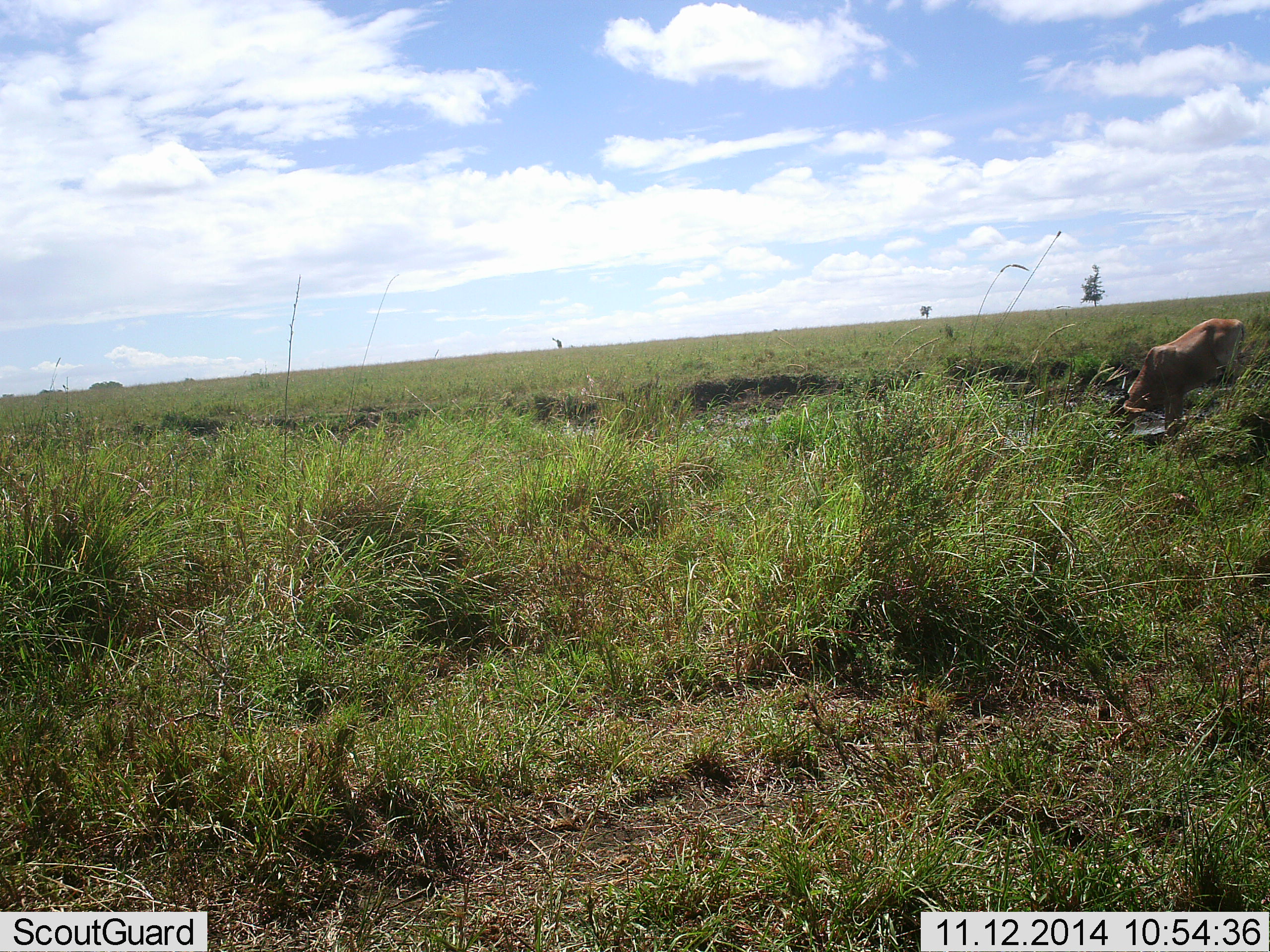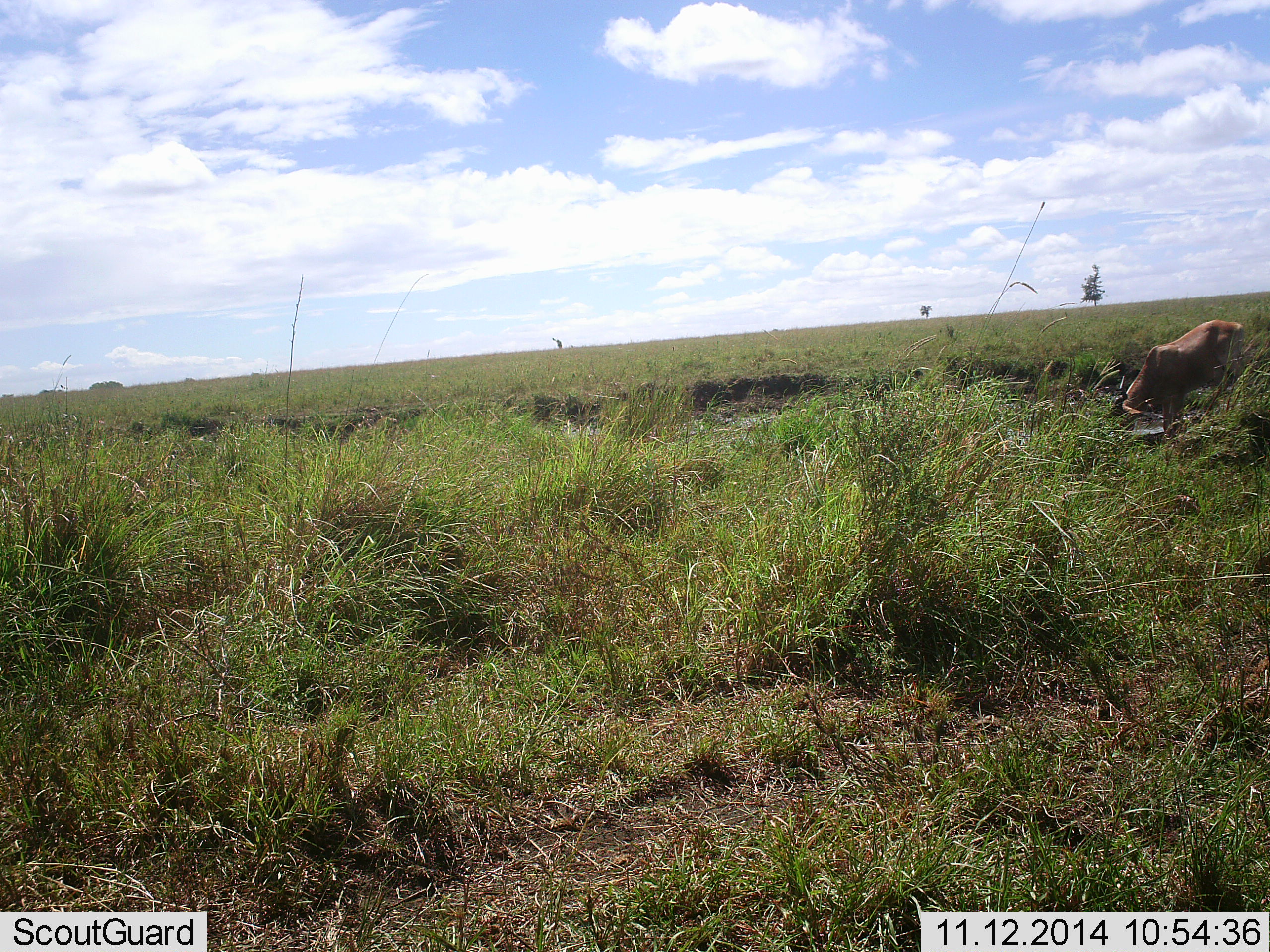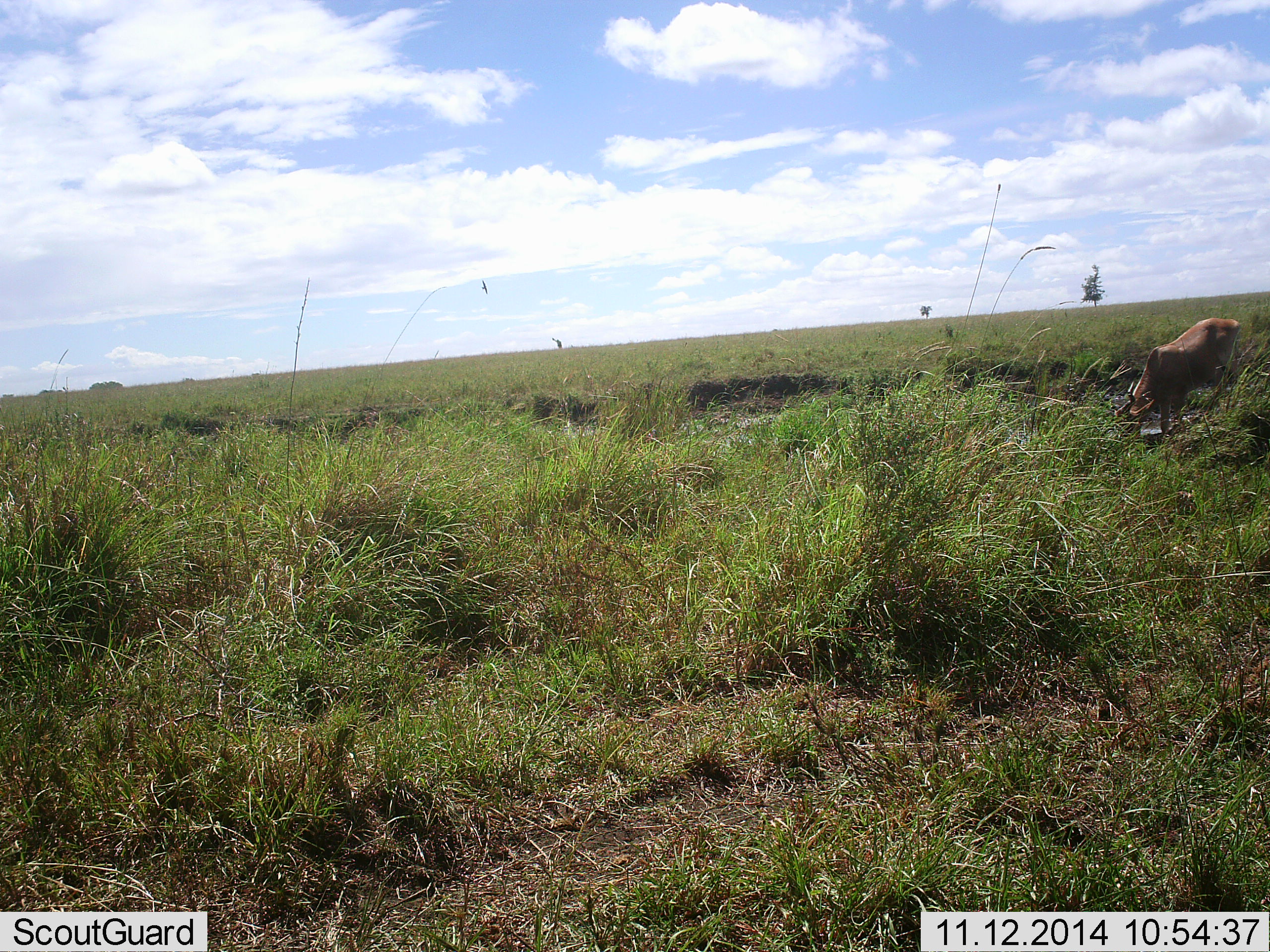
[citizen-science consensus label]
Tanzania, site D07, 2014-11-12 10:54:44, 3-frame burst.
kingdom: Animalia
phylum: Chordata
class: Mammalia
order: Artiodactyla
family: Bovidae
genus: Alcelaphus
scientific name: Alcelaphus buselaphus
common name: hartebeest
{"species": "hartebeest (Alcelaphus buselaphus)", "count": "1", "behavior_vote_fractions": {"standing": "50%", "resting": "0%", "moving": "10%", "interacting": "10%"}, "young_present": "0%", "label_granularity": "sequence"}